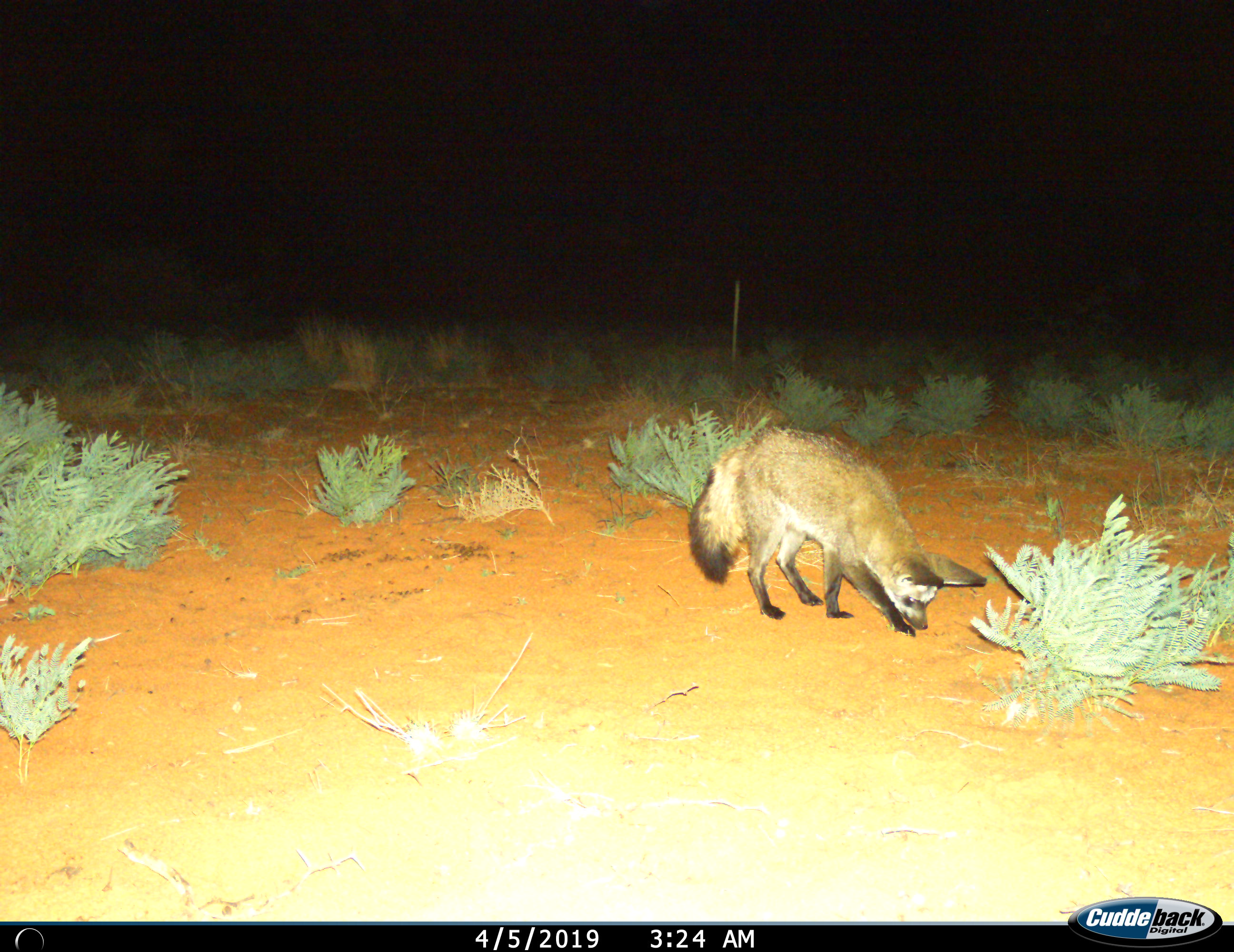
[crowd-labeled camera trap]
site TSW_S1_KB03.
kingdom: Animalia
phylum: Chordata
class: Mammalia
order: Carnivora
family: Canidae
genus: Otocyon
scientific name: Otocyon megalotis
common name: bat-eared fox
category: foxbateared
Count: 1.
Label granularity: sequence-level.